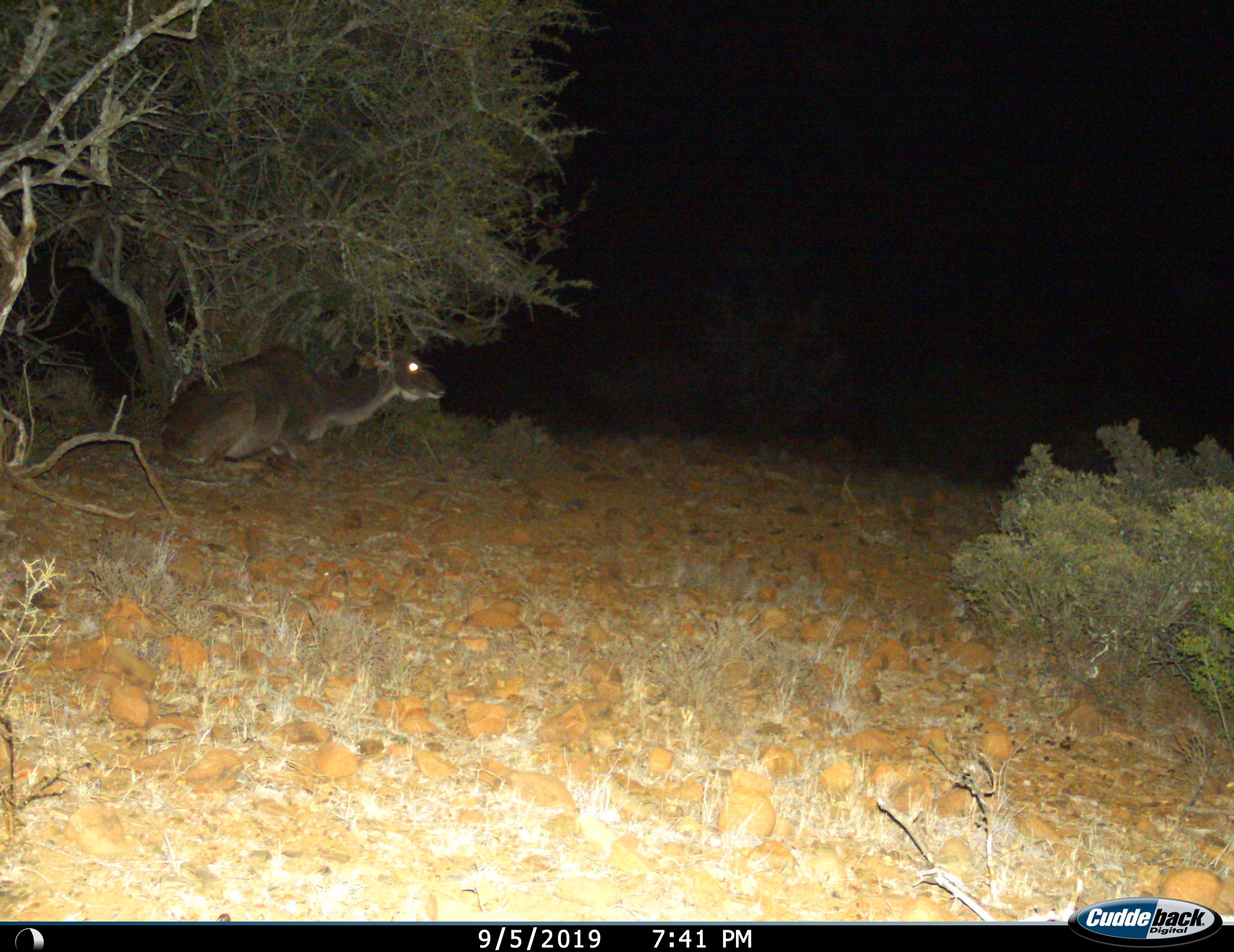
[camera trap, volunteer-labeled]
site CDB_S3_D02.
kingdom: Animalia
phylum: Chordata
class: Mammalia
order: Artiodactyla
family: Bovidae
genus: Tragelaphus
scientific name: Tragelaphus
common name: kudu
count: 1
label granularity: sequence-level